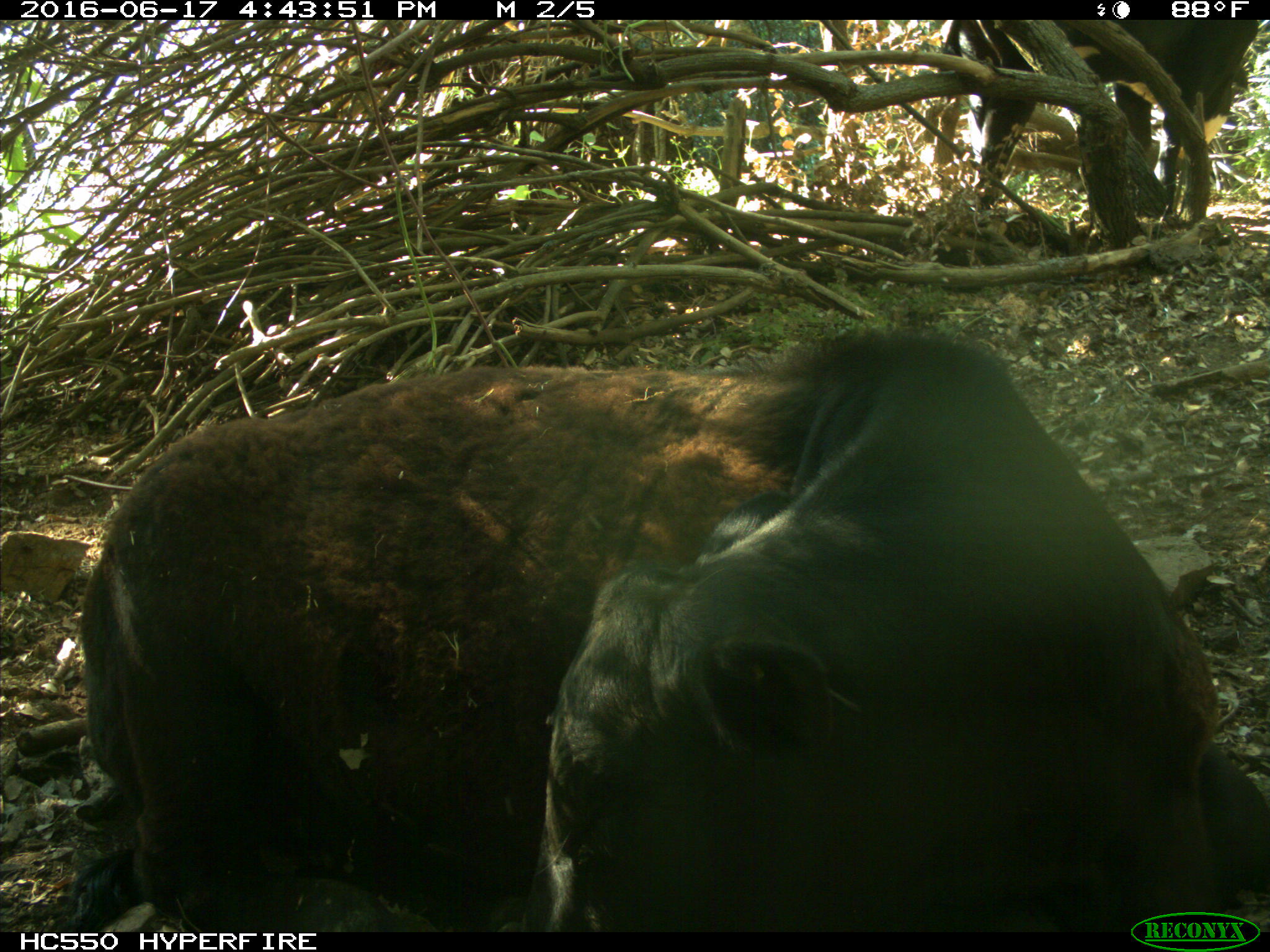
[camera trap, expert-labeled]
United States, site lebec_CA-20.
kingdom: Animalia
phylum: Chordata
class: Mammalia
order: Artiodactyla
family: Bovidae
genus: Bos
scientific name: Bos taurus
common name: domestic cow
Bos taurus (domestic cow).